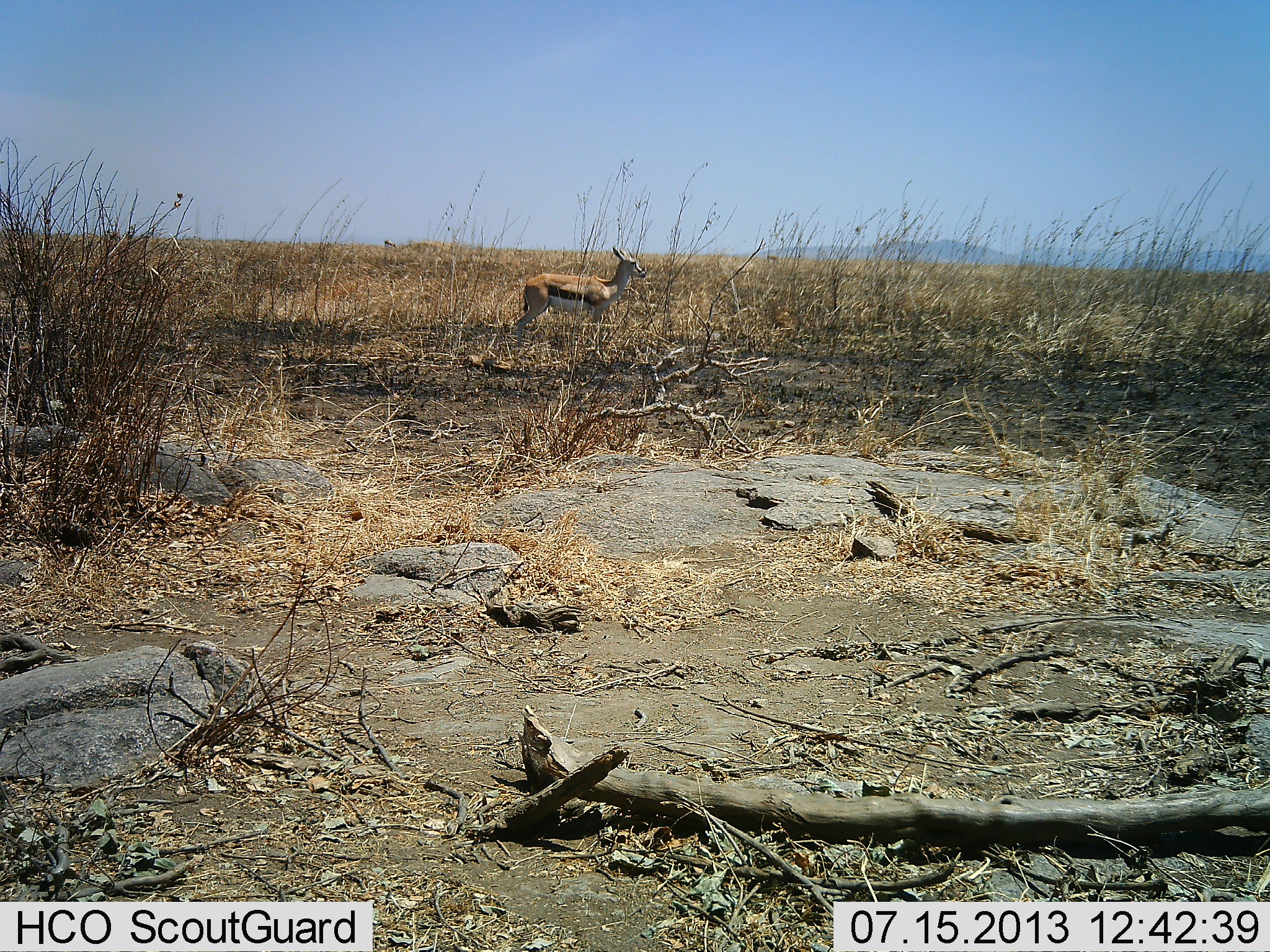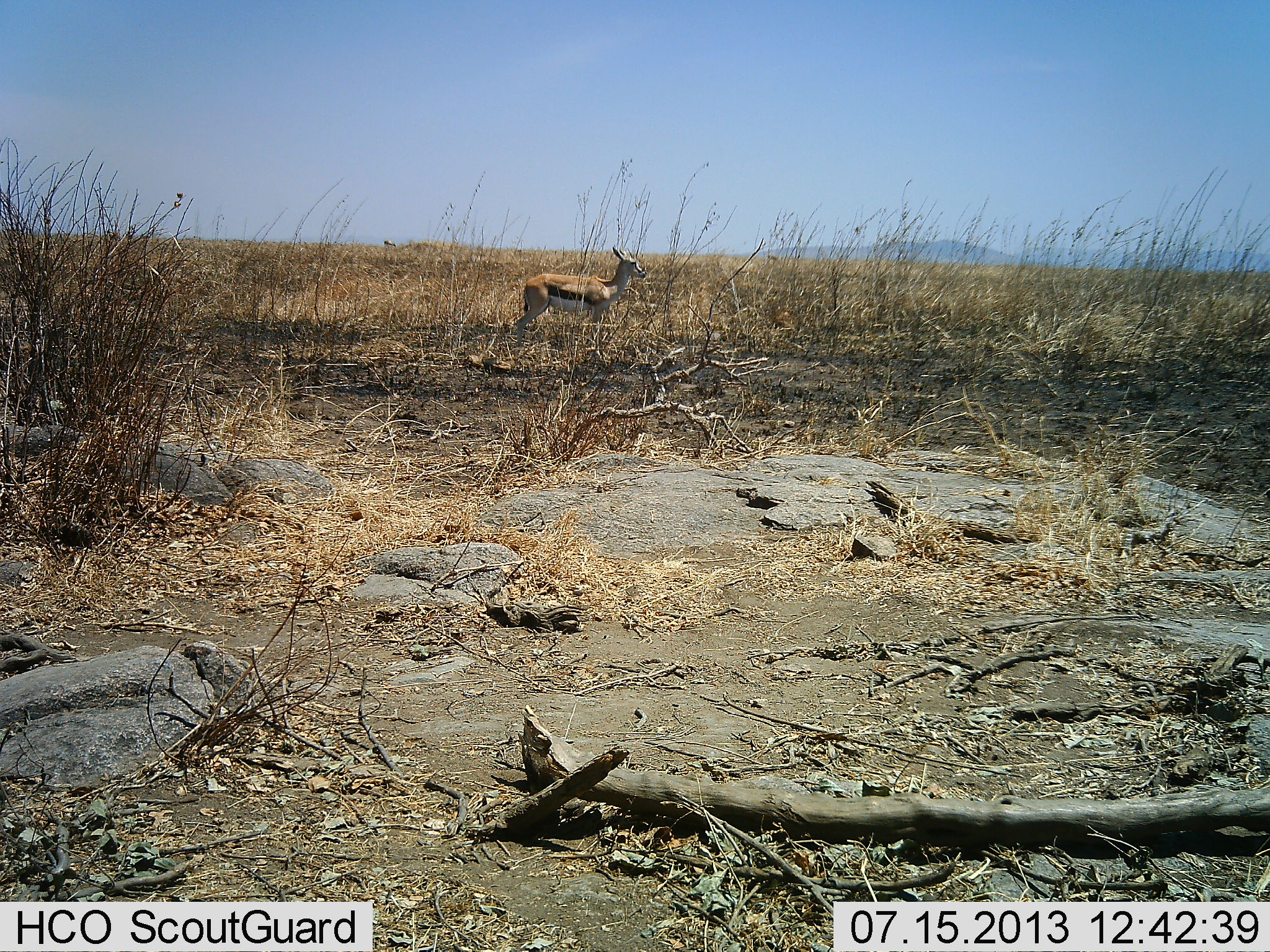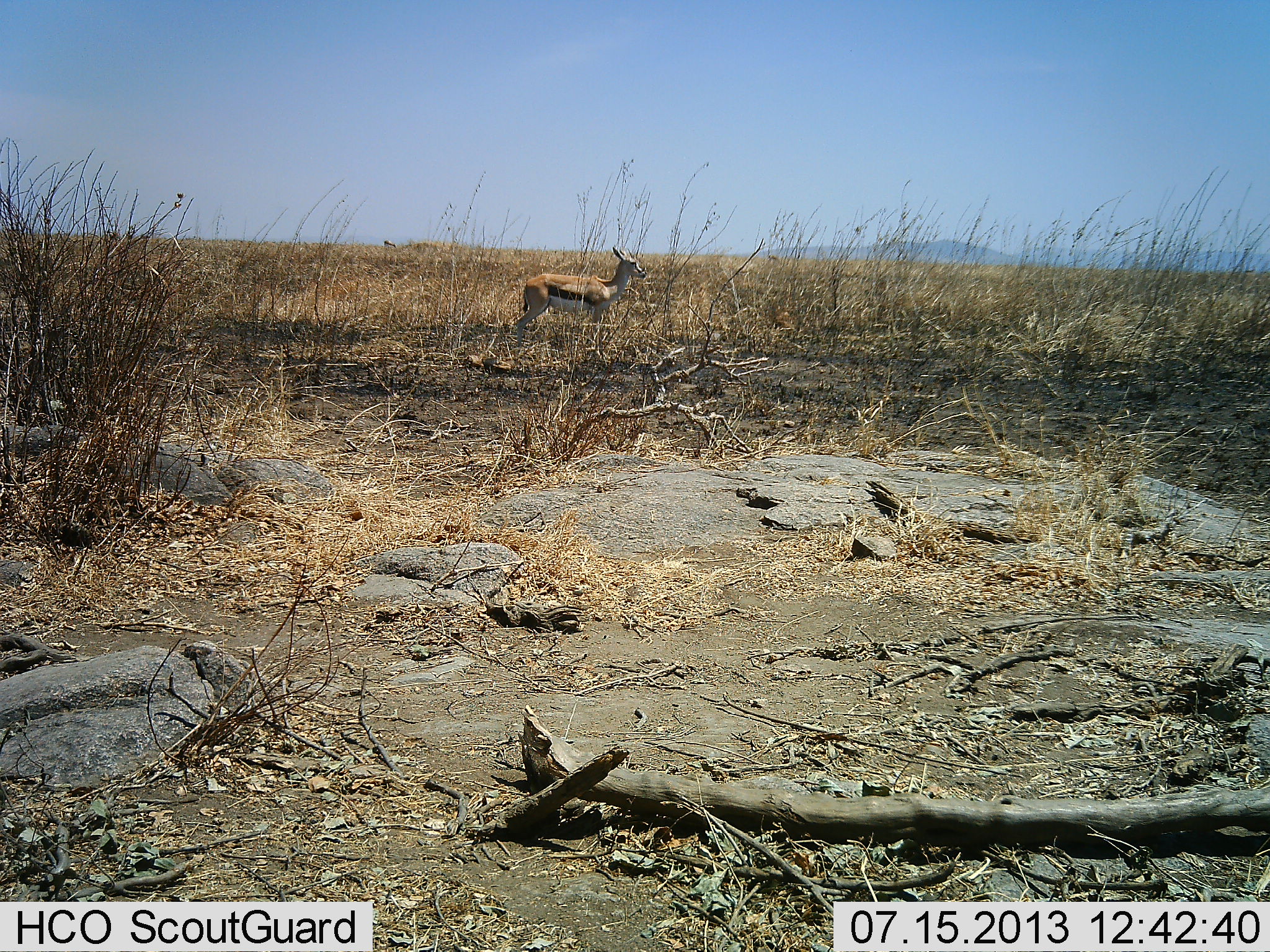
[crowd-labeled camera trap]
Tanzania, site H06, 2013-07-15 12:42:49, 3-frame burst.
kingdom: Animalia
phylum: Chordata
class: Mammalia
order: Artiodactyla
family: Bovidae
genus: Eudorcas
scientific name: Eudorcas thomsonii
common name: thomson's gazelle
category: gazellethomsons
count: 1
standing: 97%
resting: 0%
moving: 3%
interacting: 0%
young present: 0%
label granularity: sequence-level